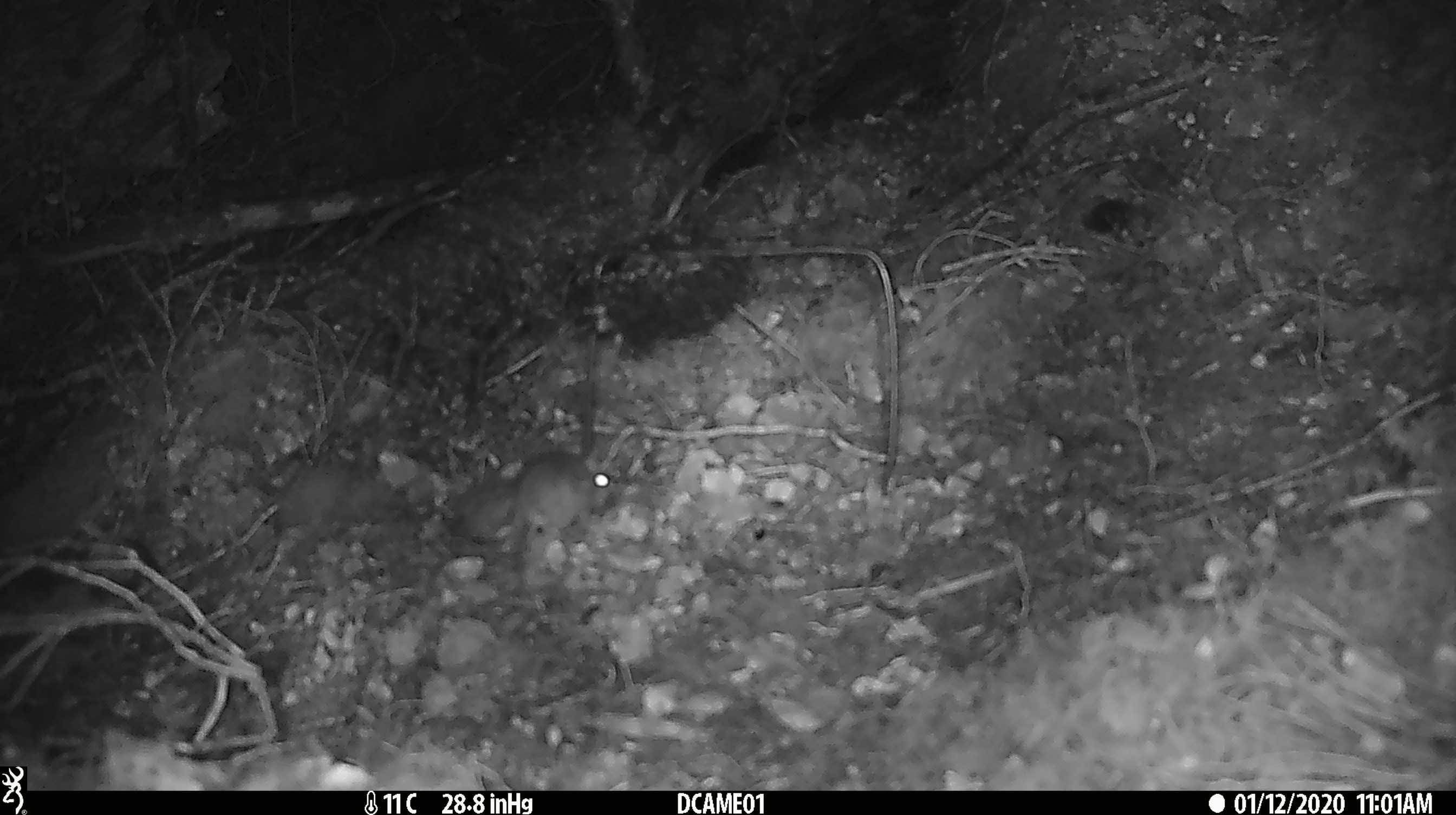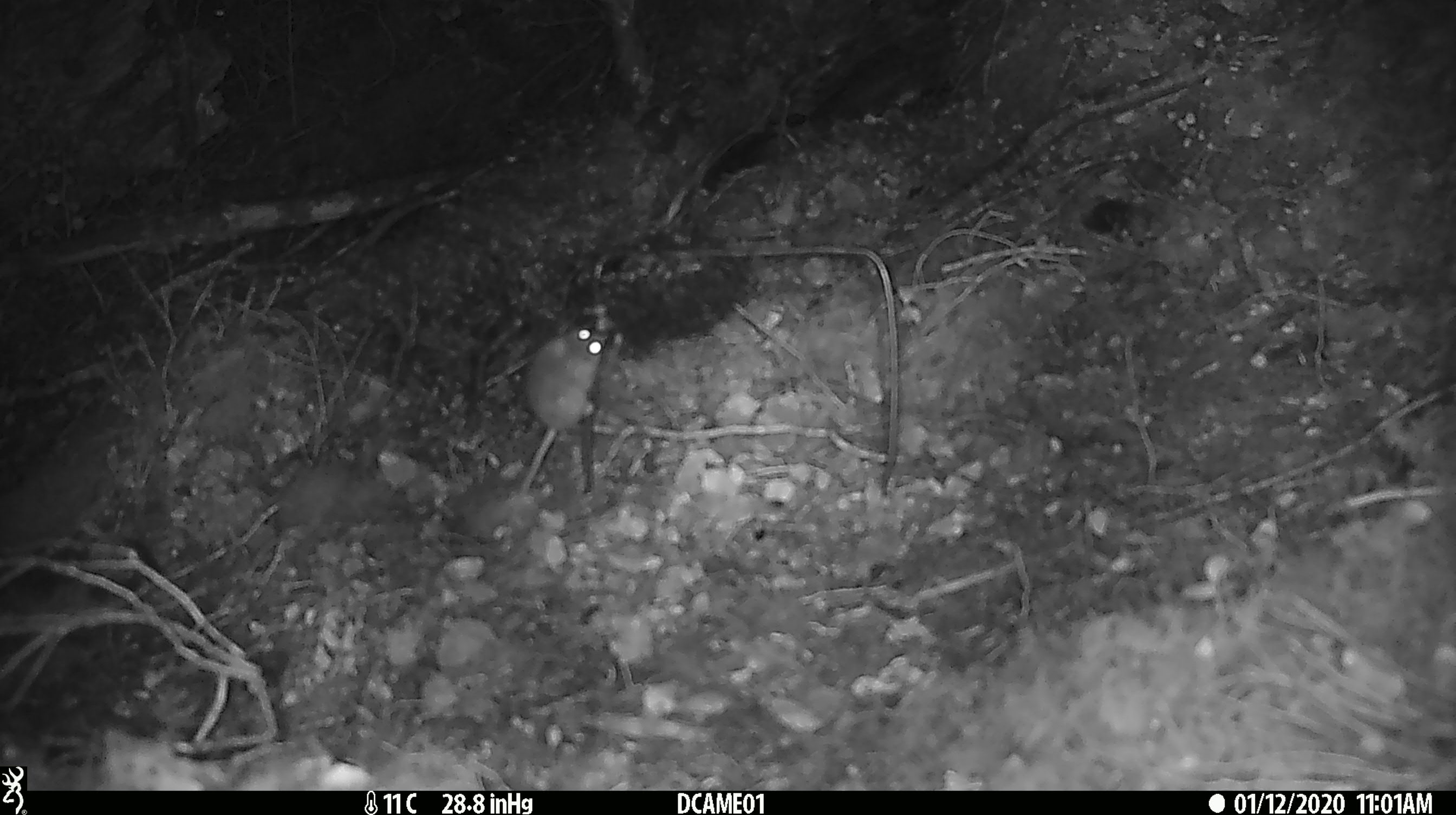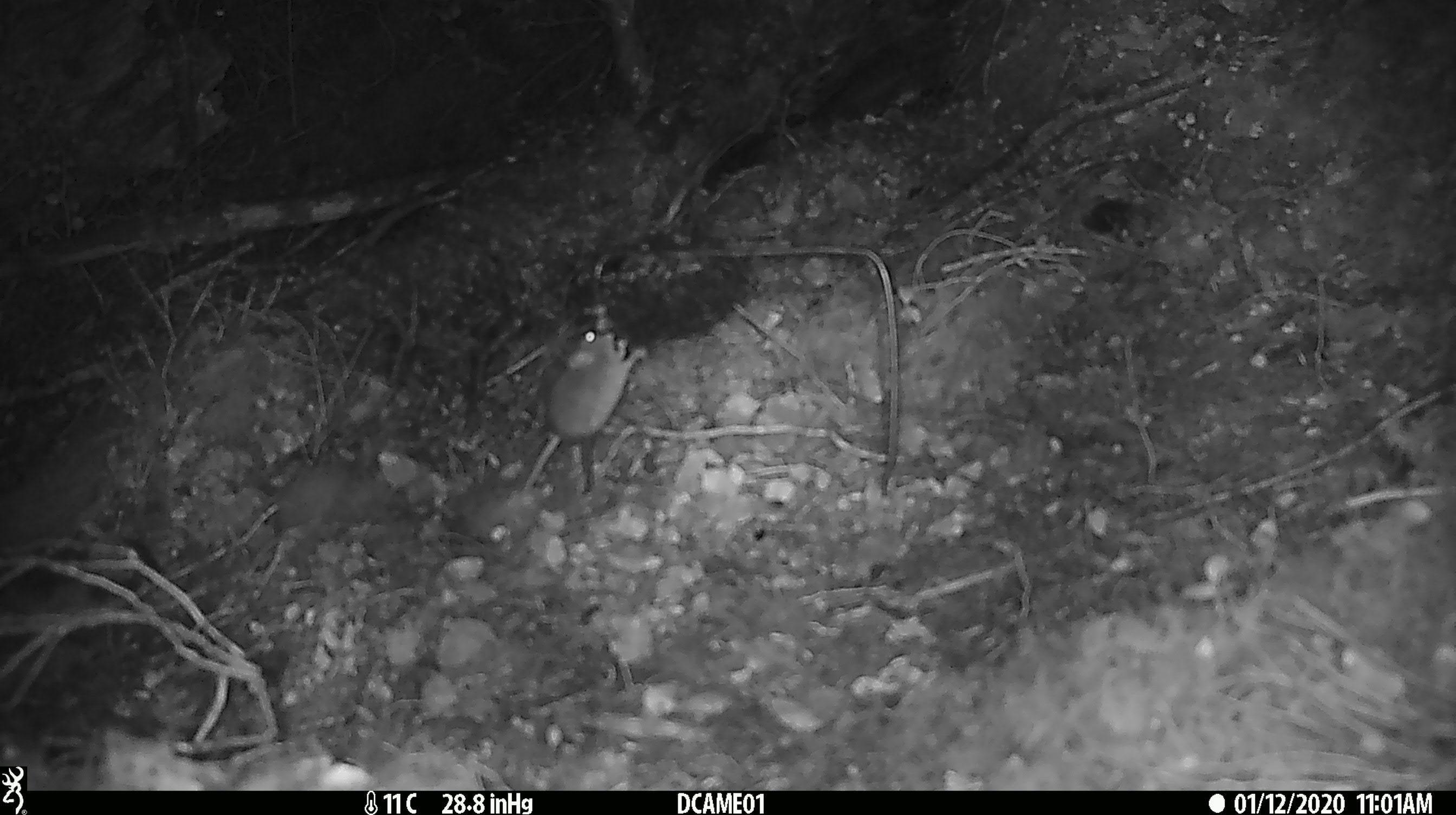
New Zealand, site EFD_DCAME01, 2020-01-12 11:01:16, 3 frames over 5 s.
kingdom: Animalia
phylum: Chordata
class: Mammalia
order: Rodentia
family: Muridae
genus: Mus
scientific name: Mus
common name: mouse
Mouse (Mus).